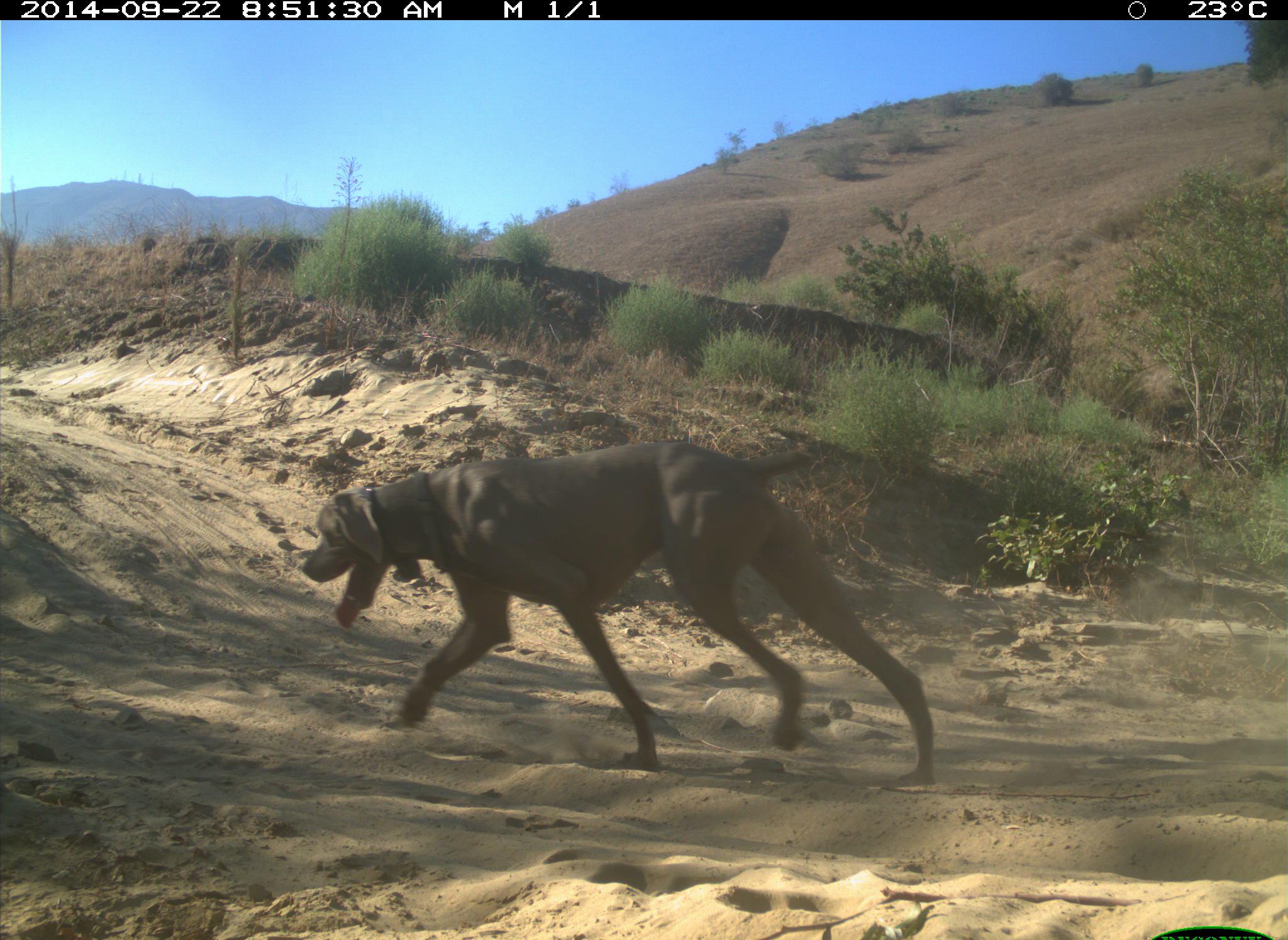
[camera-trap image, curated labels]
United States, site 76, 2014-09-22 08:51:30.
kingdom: Animalia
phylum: Chordata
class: Mammalia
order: Carnivora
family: Canidae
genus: Canis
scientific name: Canis familiaris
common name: domestic dog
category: dog